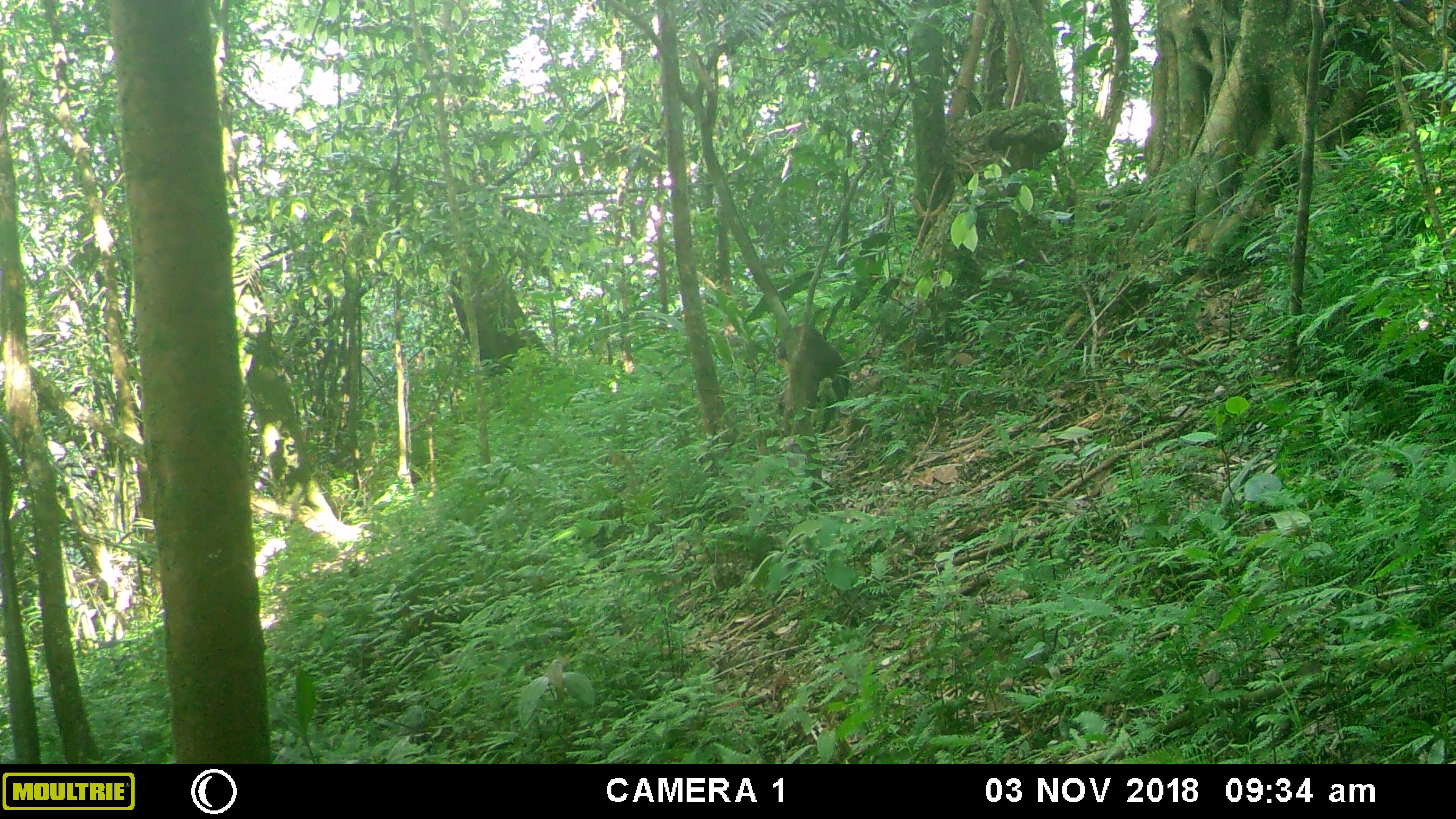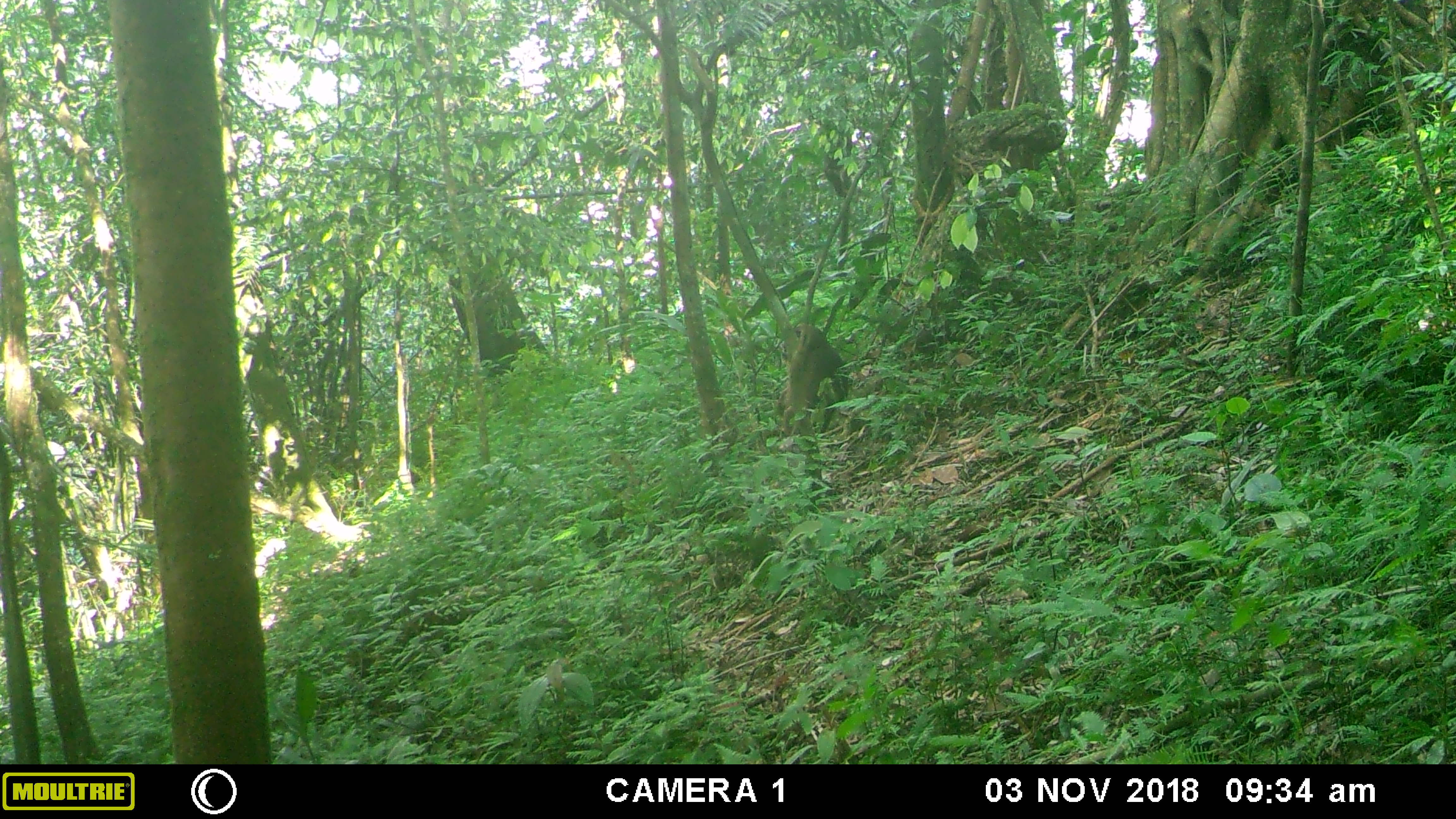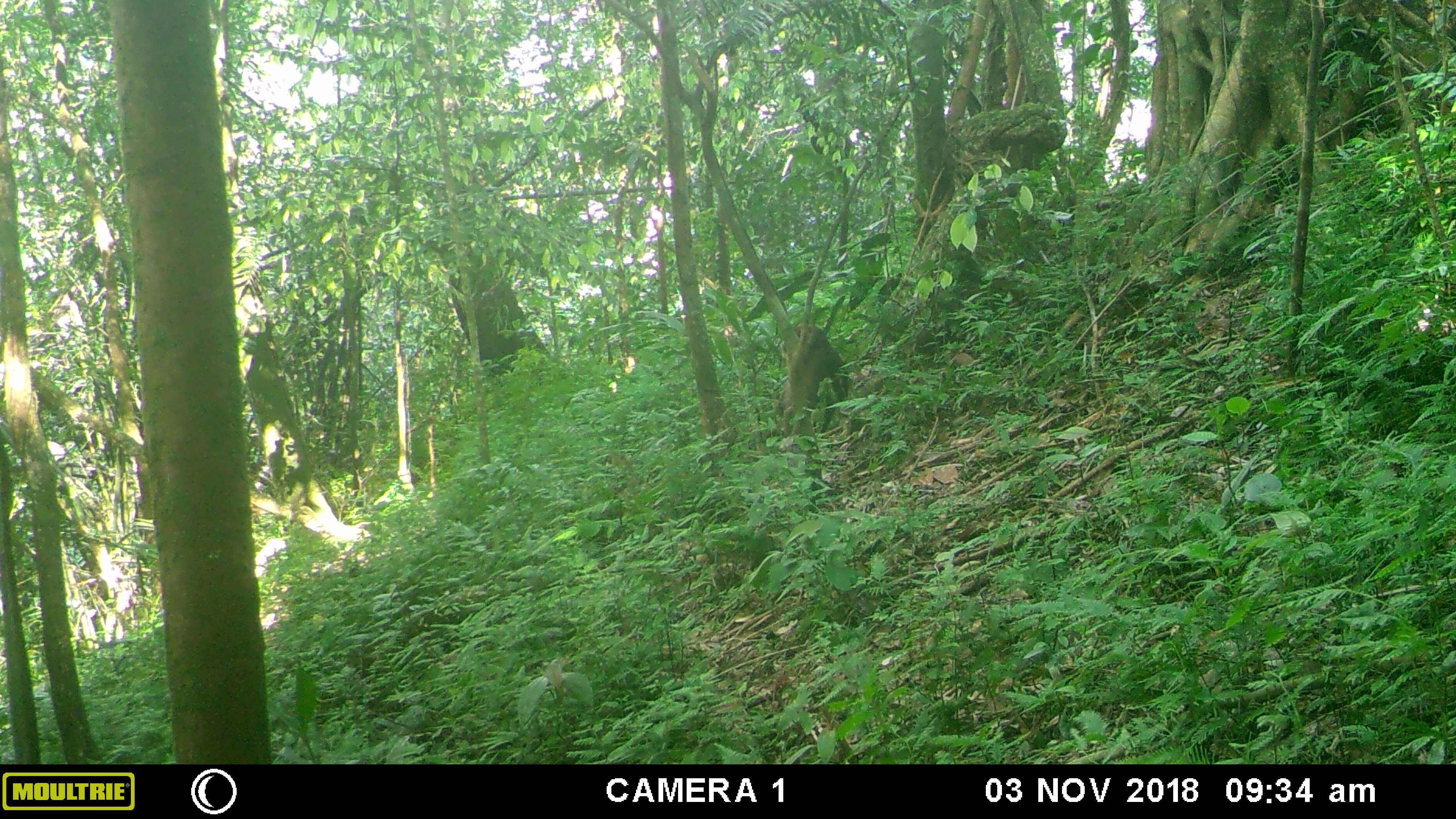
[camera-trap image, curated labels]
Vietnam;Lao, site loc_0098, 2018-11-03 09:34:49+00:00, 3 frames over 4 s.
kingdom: Animalia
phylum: Chordata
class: Mammalia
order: Primates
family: Cercopithecidae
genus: Macaca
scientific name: Macaca arctoides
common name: stump-tailed macaque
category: stump tailed macaque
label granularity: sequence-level